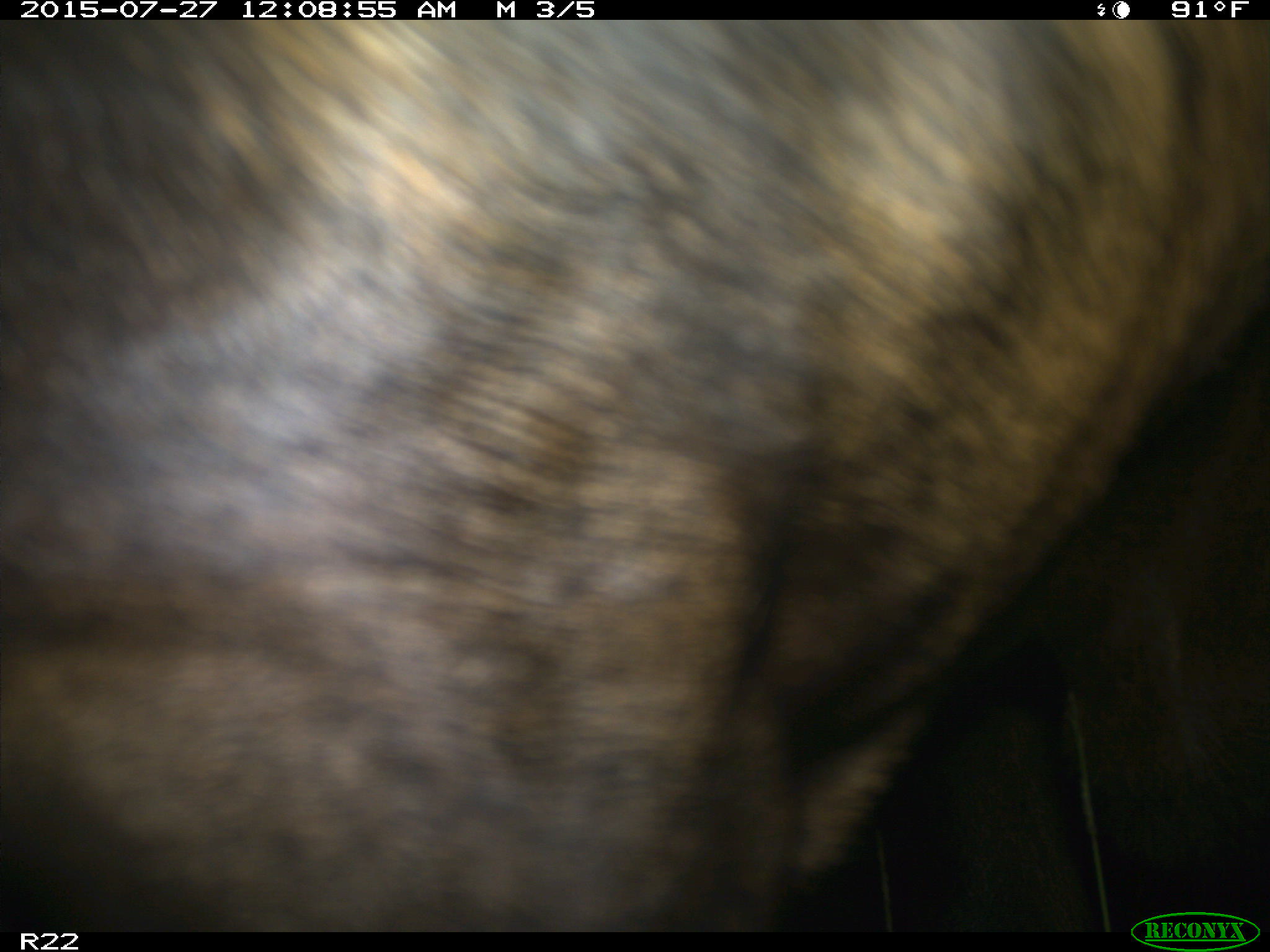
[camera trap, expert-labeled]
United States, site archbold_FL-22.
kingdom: Animalia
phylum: Chordata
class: Mammalia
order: Artiodactyla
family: Bovidae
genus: Bos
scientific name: Bos taurus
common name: domestic cow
Bos taurus (domestic cow).